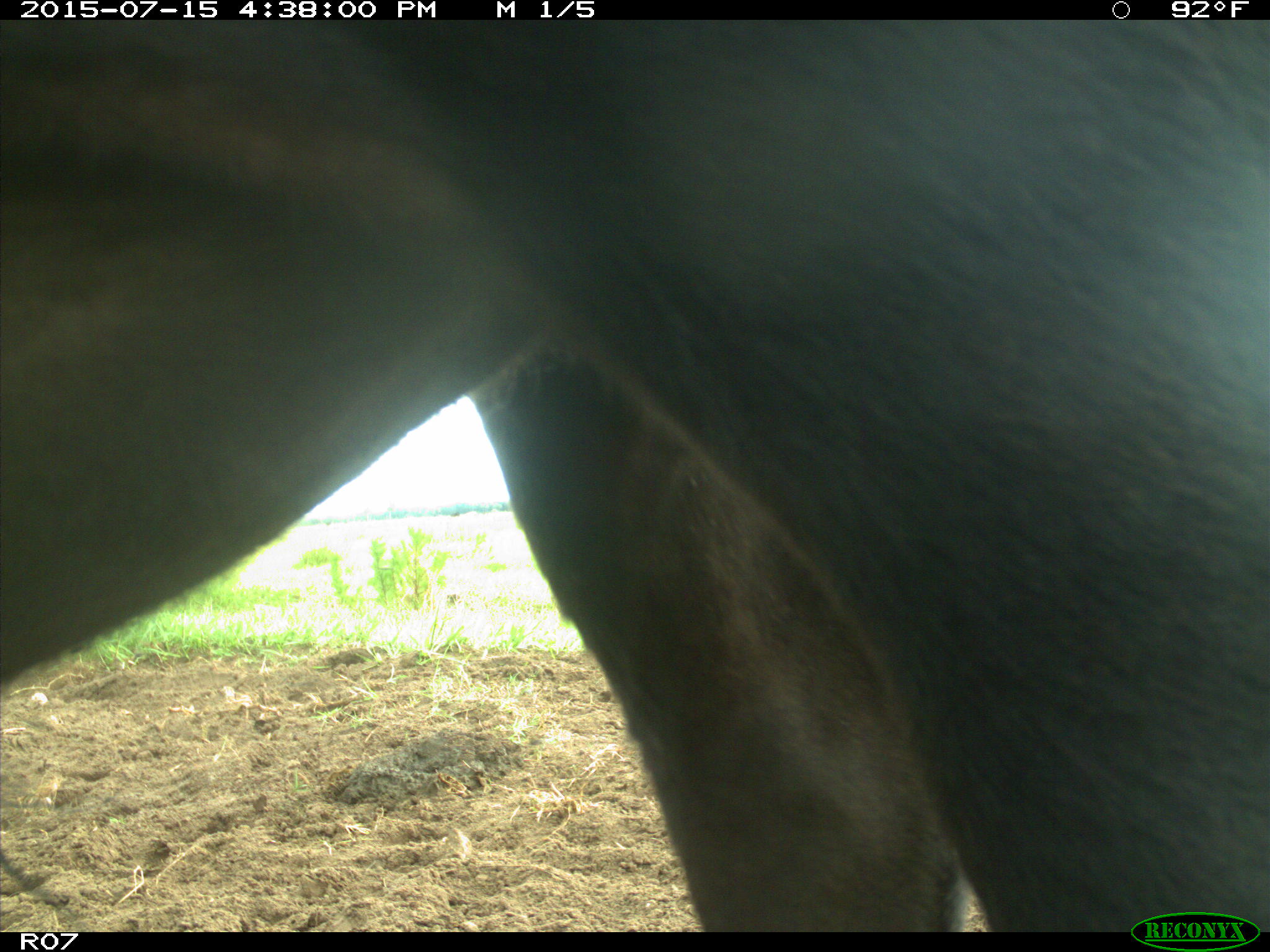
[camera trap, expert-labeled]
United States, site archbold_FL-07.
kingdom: Animalia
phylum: Chordata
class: Mammalia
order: Artiodactyla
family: Bovidae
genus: Bos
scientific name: Bos taurus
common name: domestic cow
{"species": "Bos taurus (domestic cow)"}